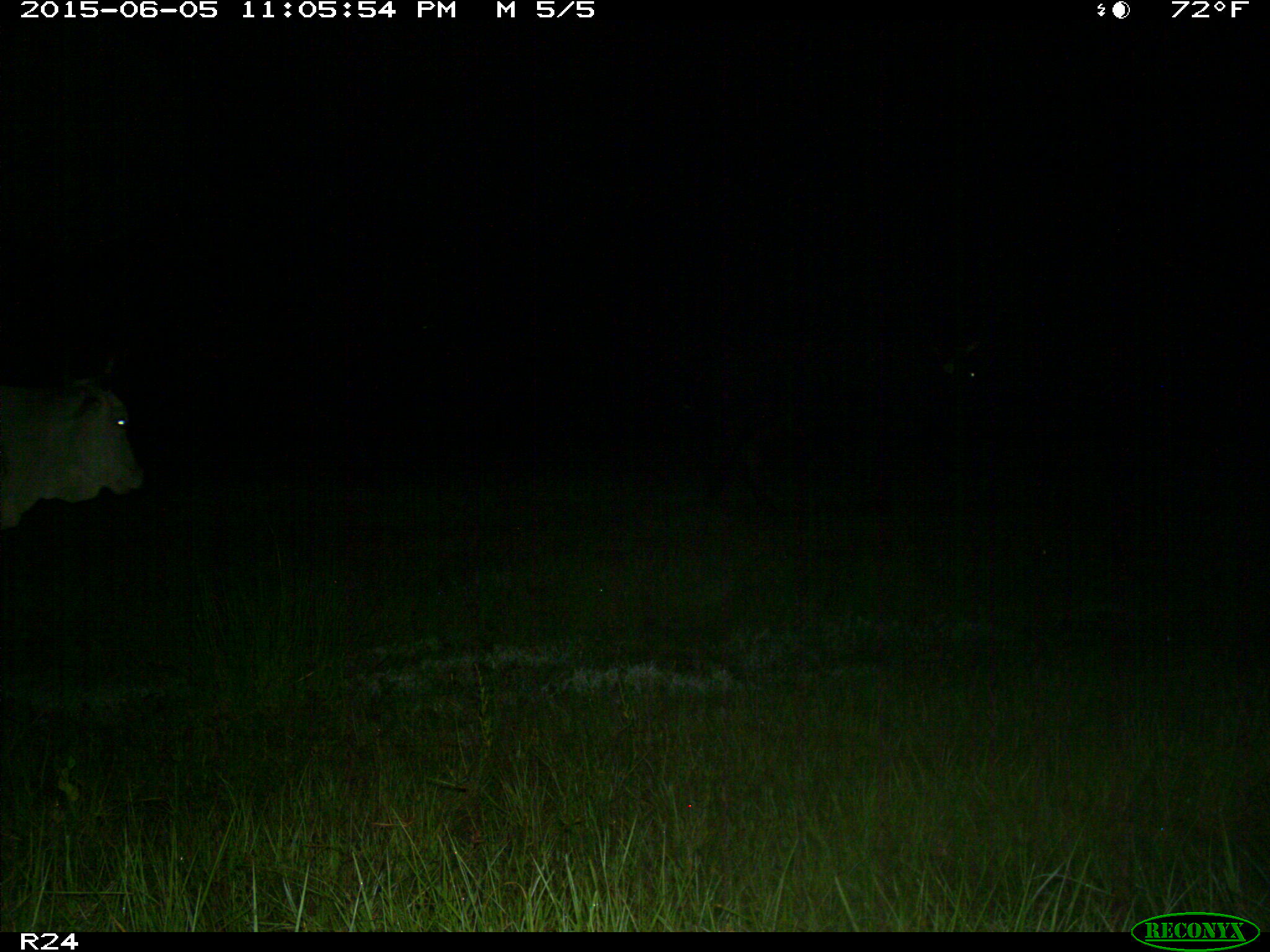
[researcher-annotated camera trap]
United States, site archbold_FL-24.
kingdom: Animalia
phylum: Chordata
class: Mammalia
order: Artiodactyla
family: Bovidae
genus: Bos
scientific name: Bos taurus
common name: domestic cow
Bos taurus (domestic cow).